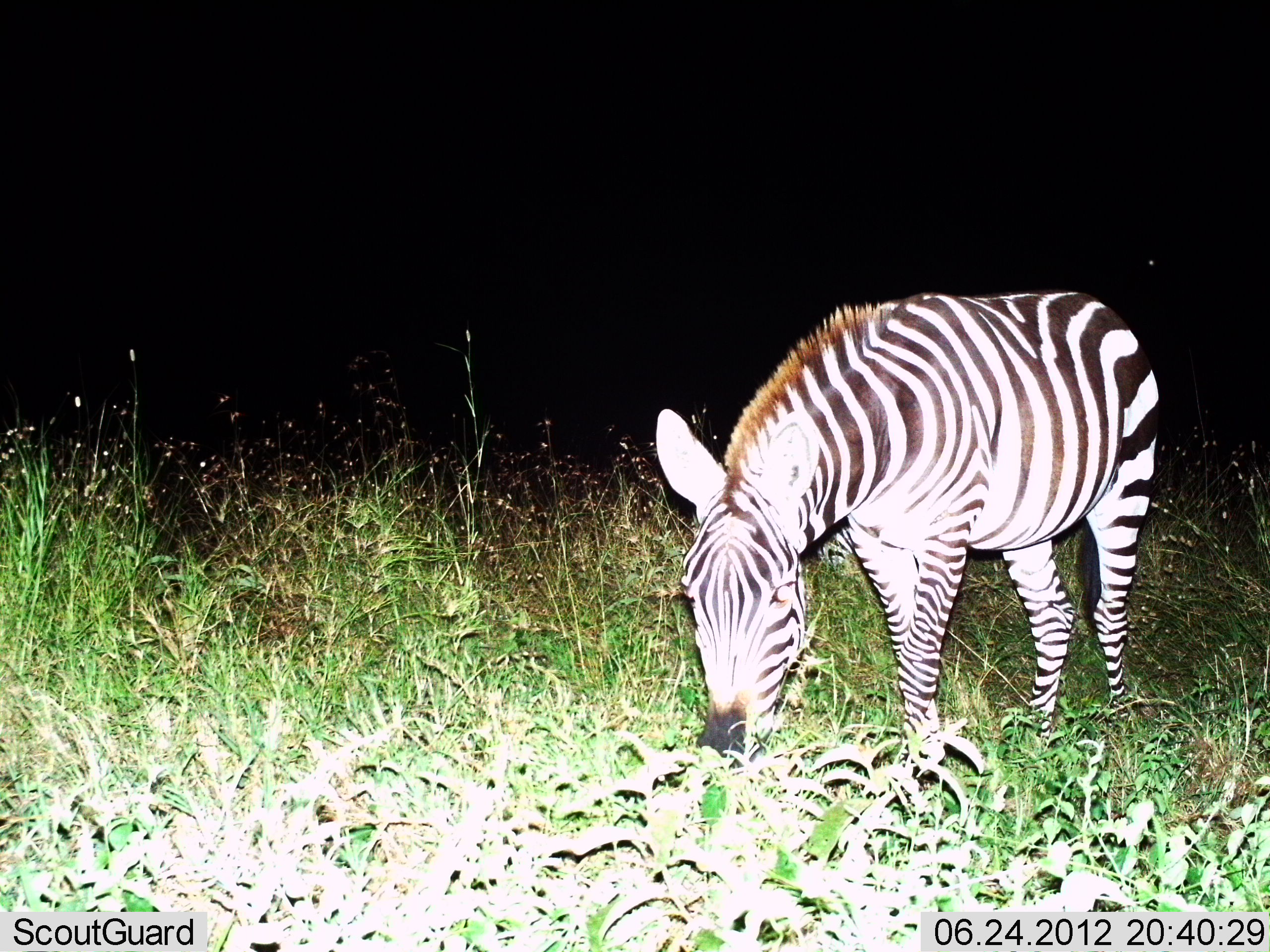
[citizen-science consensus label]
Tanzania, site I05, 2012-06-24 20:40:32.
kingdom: Animalia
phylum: Chordata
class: Mammalia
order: Perissodactyla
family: Equidae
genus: Equus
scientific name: Equus quagga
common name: plains zebra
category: zebra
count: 1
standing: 20%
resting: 0%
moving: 0%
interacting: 0%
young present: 0%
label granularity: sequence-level